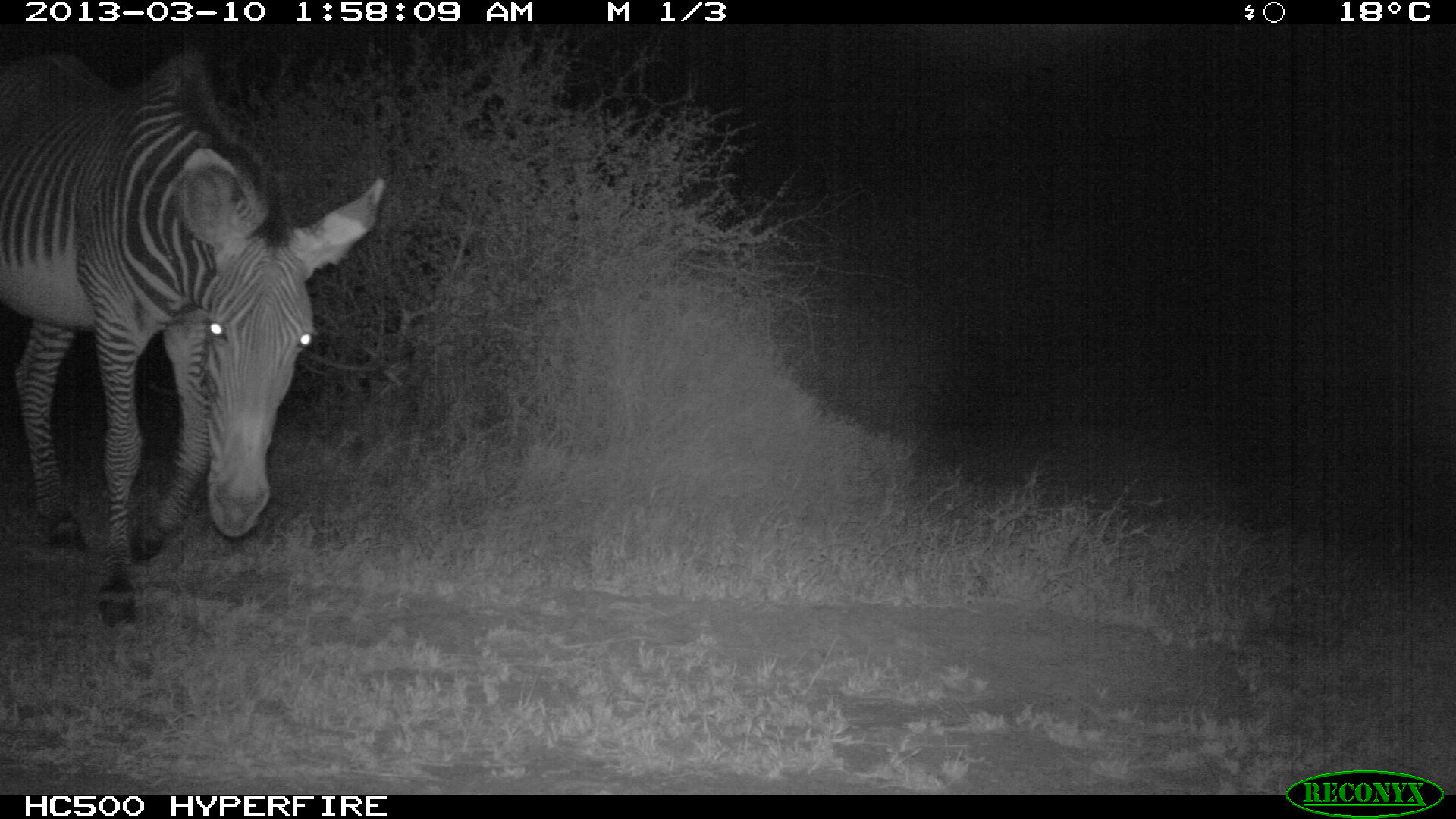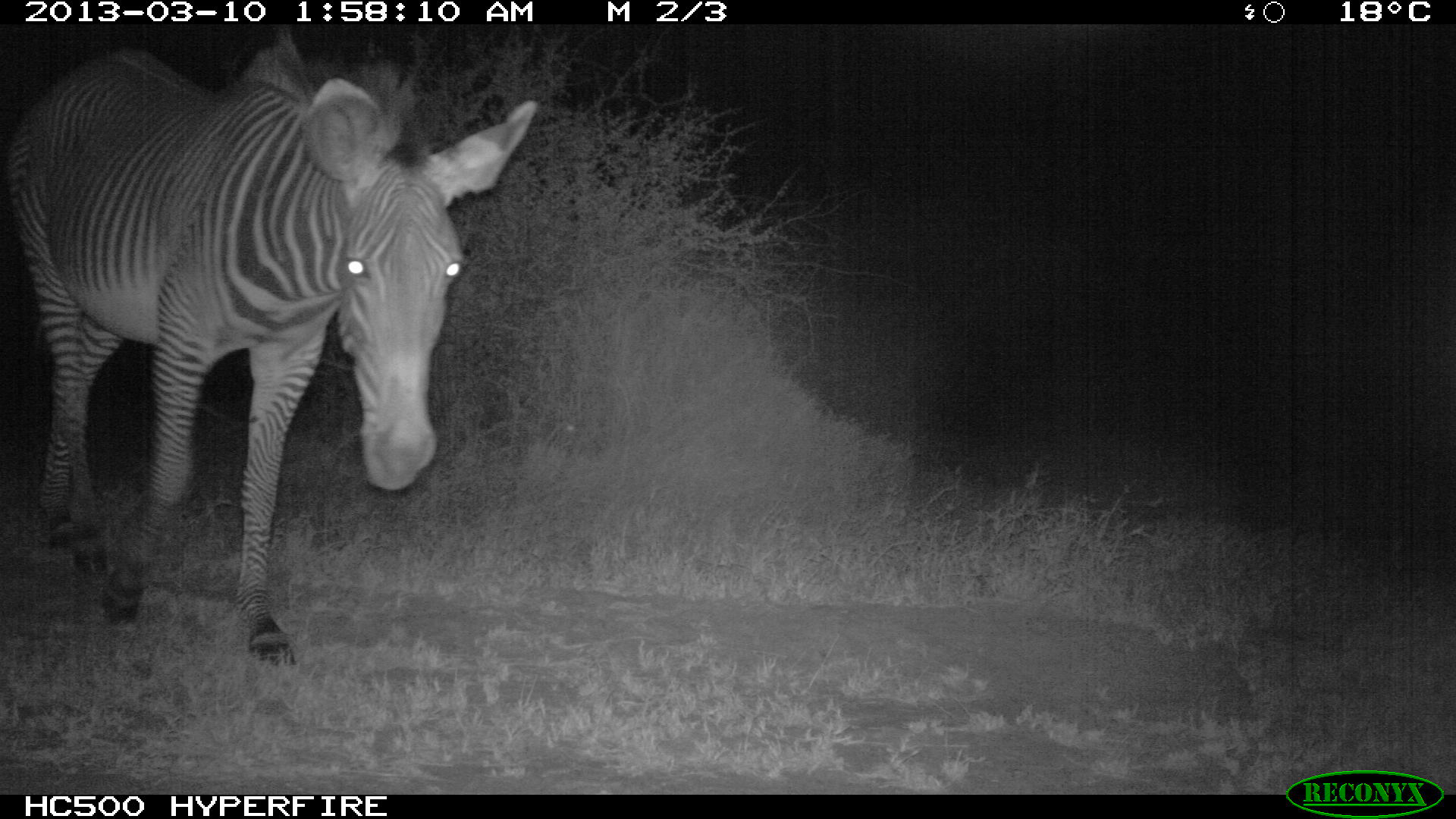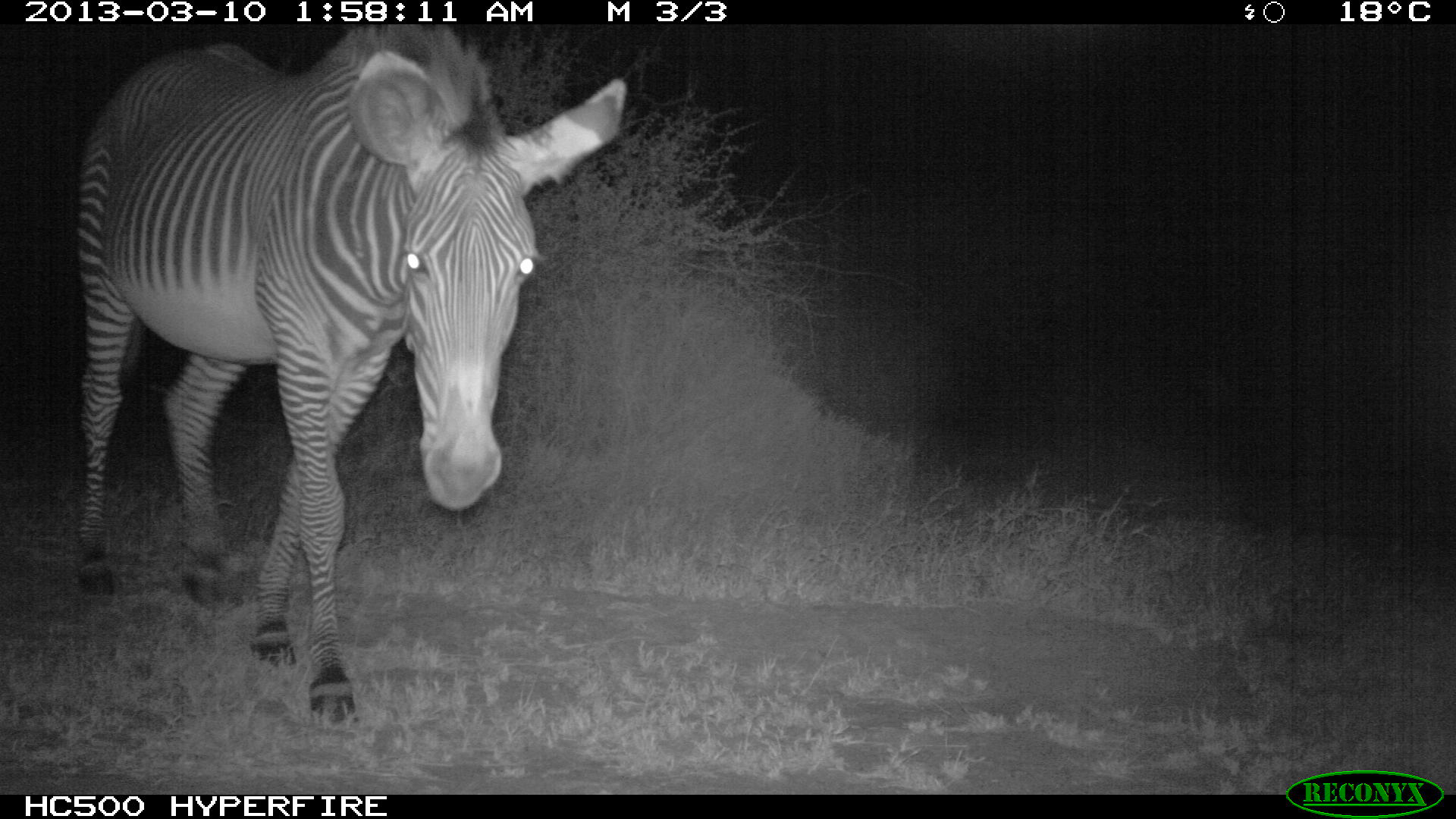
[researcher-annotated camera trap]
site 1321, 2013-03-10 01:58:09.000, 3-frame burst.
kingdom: Animalia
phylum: Chordata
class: Mammalia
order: Perissodactyla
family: Equidae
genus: Equus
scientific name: Equus grevyi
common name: grévy's zebra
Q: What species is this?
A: Equus grevyi (grévy's zebra).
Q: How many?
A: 1.